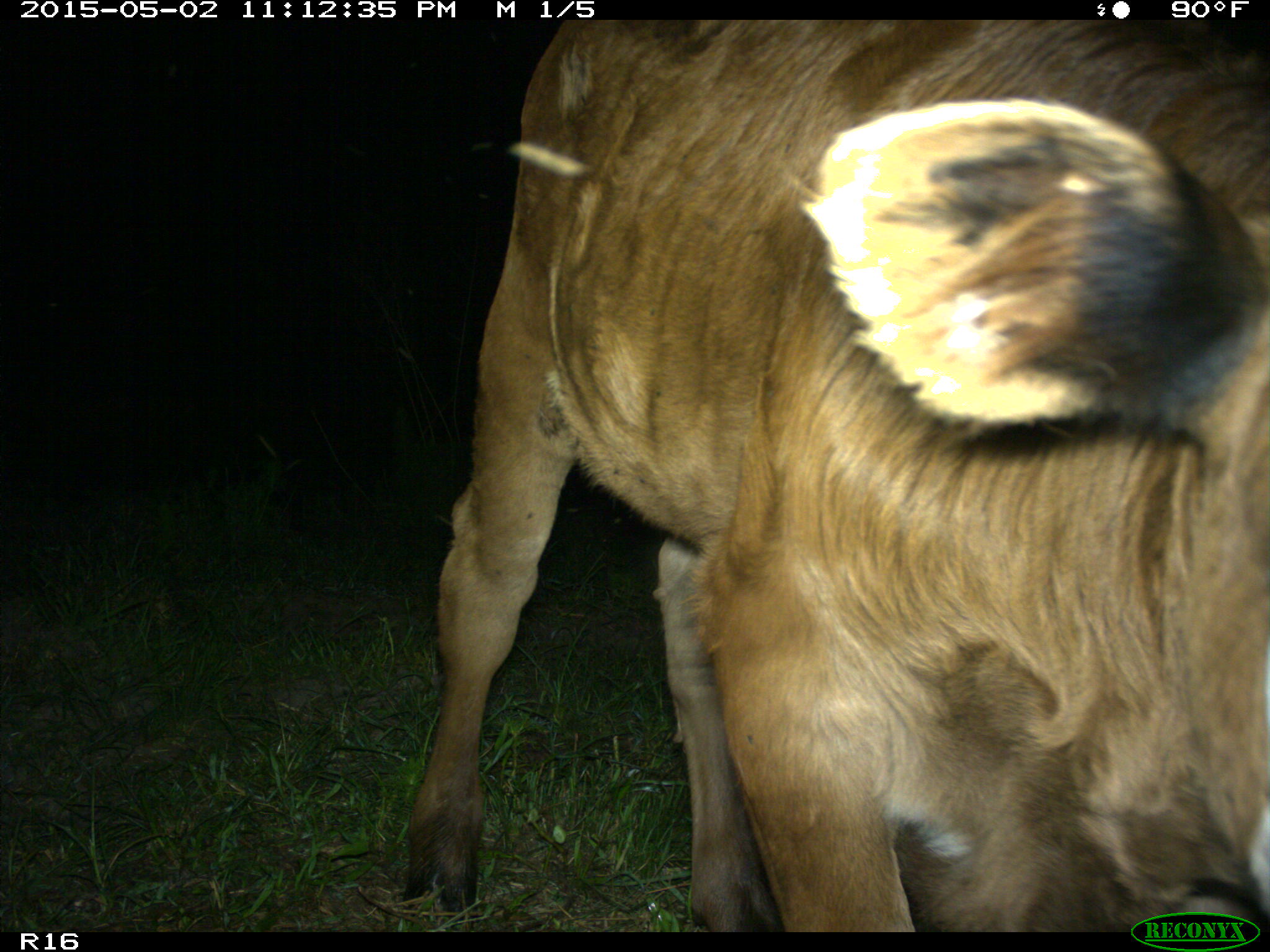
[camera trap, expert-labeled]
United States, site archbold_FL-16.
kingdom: Animalia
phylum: Chordata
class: Mammalia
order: Artiodactyla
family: Bovidae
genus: Bos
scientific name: Bos taurus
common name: domestic cow